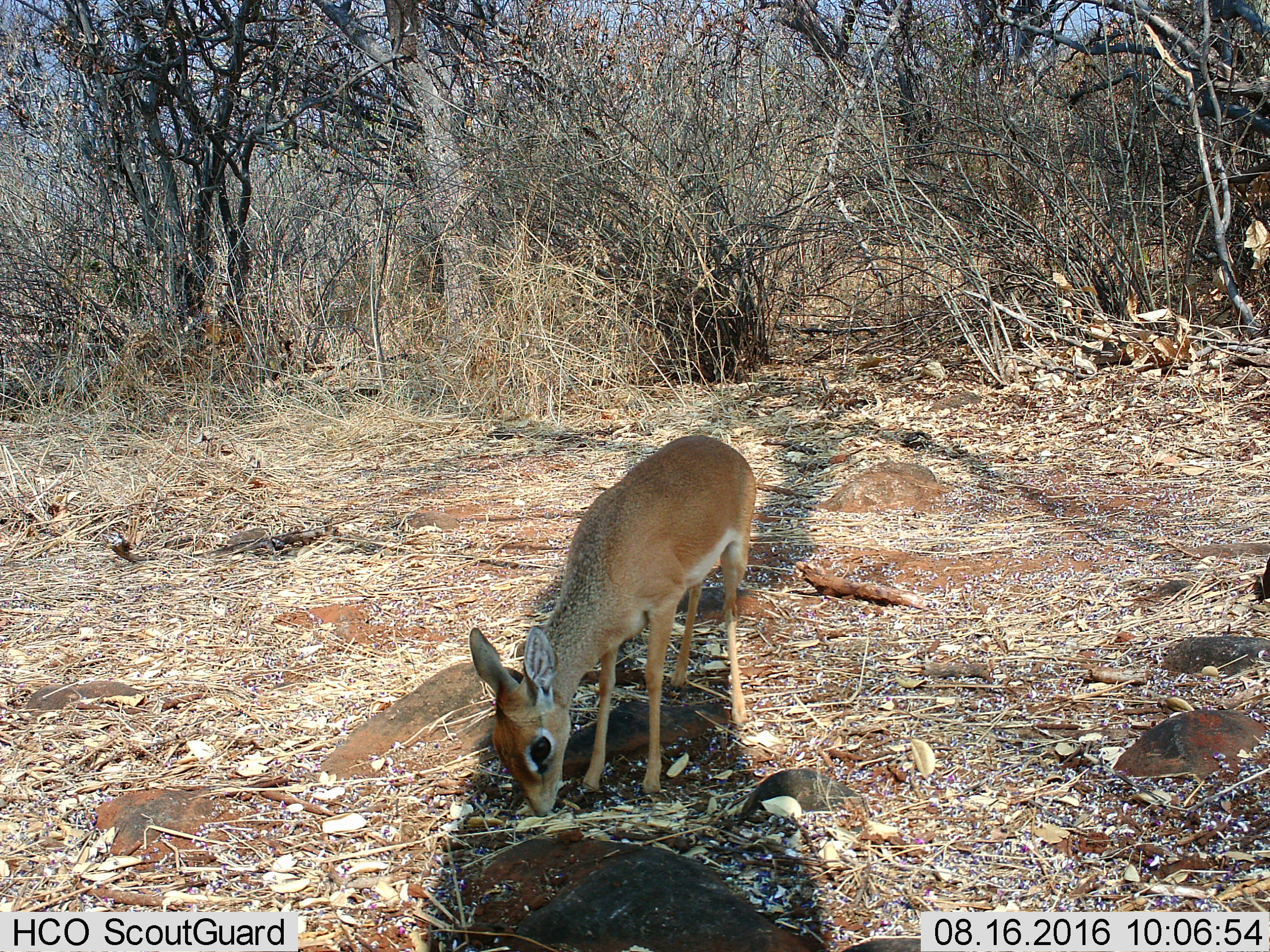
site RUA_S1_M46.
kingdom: Animalia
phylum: Chordata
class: Mammalia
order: Artiodactyla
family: Bovidae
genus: Madoqua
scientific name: Madoqua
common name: dik-dik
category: dikdik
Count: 1.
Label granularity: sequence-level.